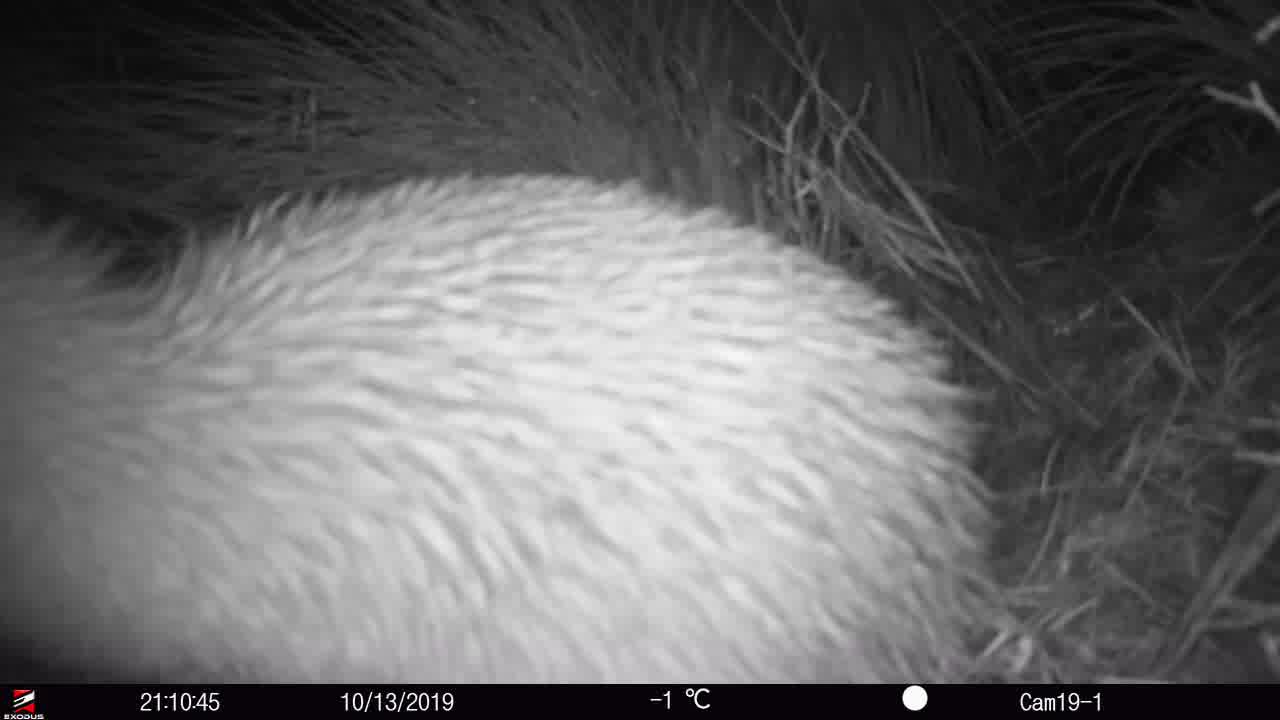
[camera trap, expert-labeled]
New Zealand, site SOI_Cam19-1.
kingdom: Animalia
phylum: Chordata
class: Aves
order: Apterygiformes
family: Apterygidae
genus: Apteryx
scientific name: Apteryx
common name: kiwi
Kiwi (Apteryx).